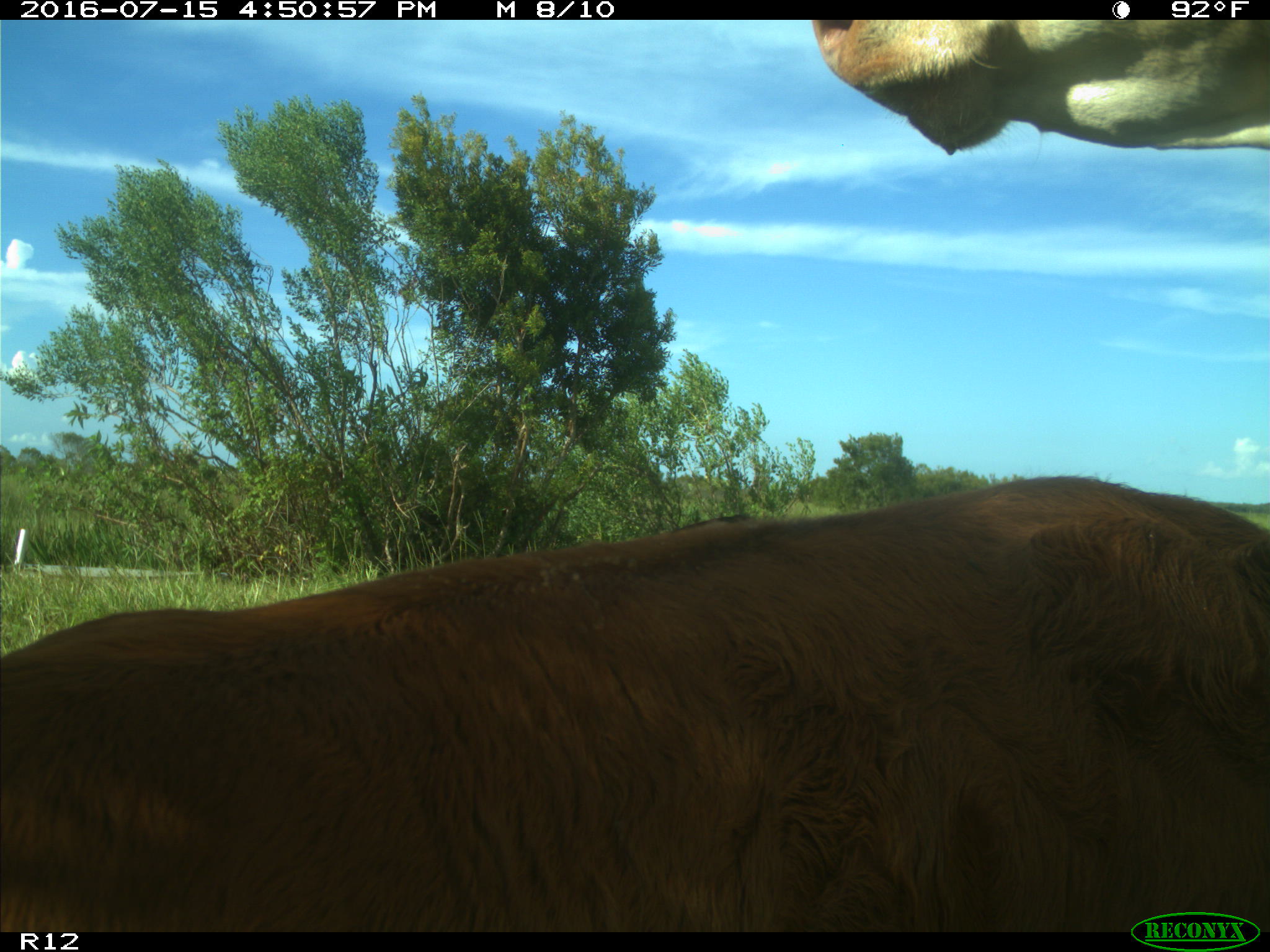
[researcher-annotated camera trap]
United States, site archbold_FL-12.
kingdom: Animalia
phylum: Chordata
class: Mammalia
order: Artiodactyla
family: Bovidae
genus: Bos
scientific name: Bos taurus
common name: domestic cow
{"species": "Bos taurus (domestic cow)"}